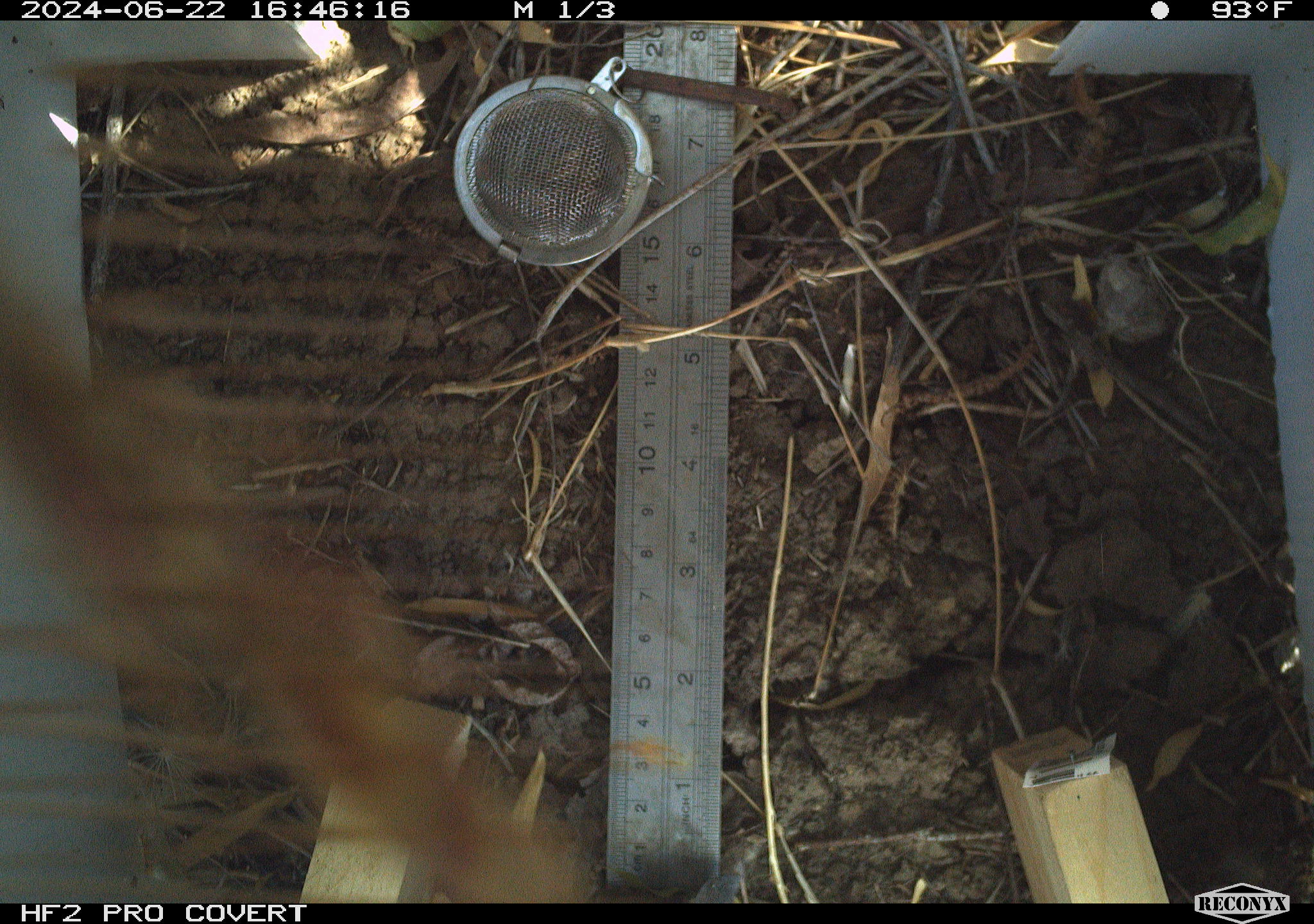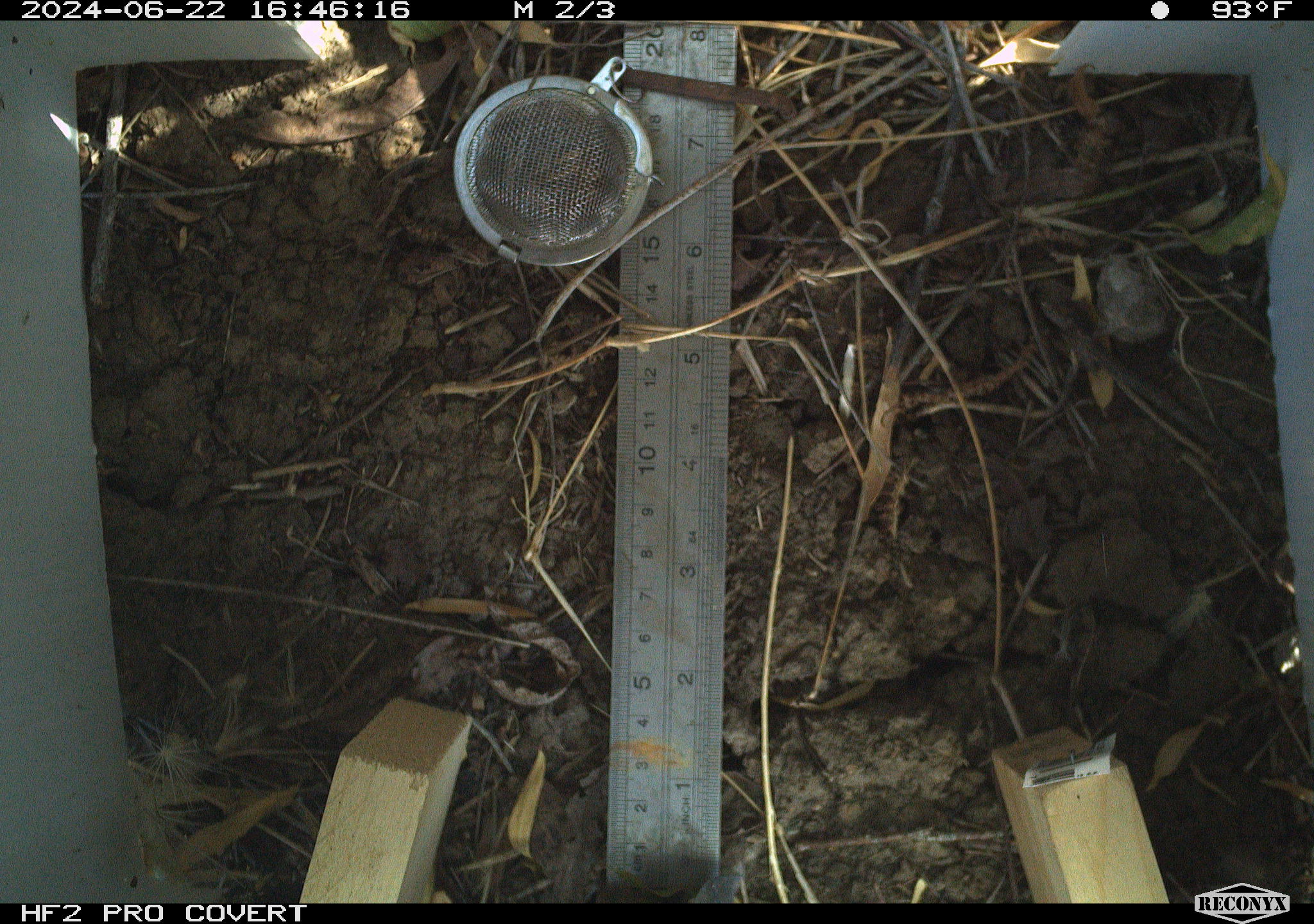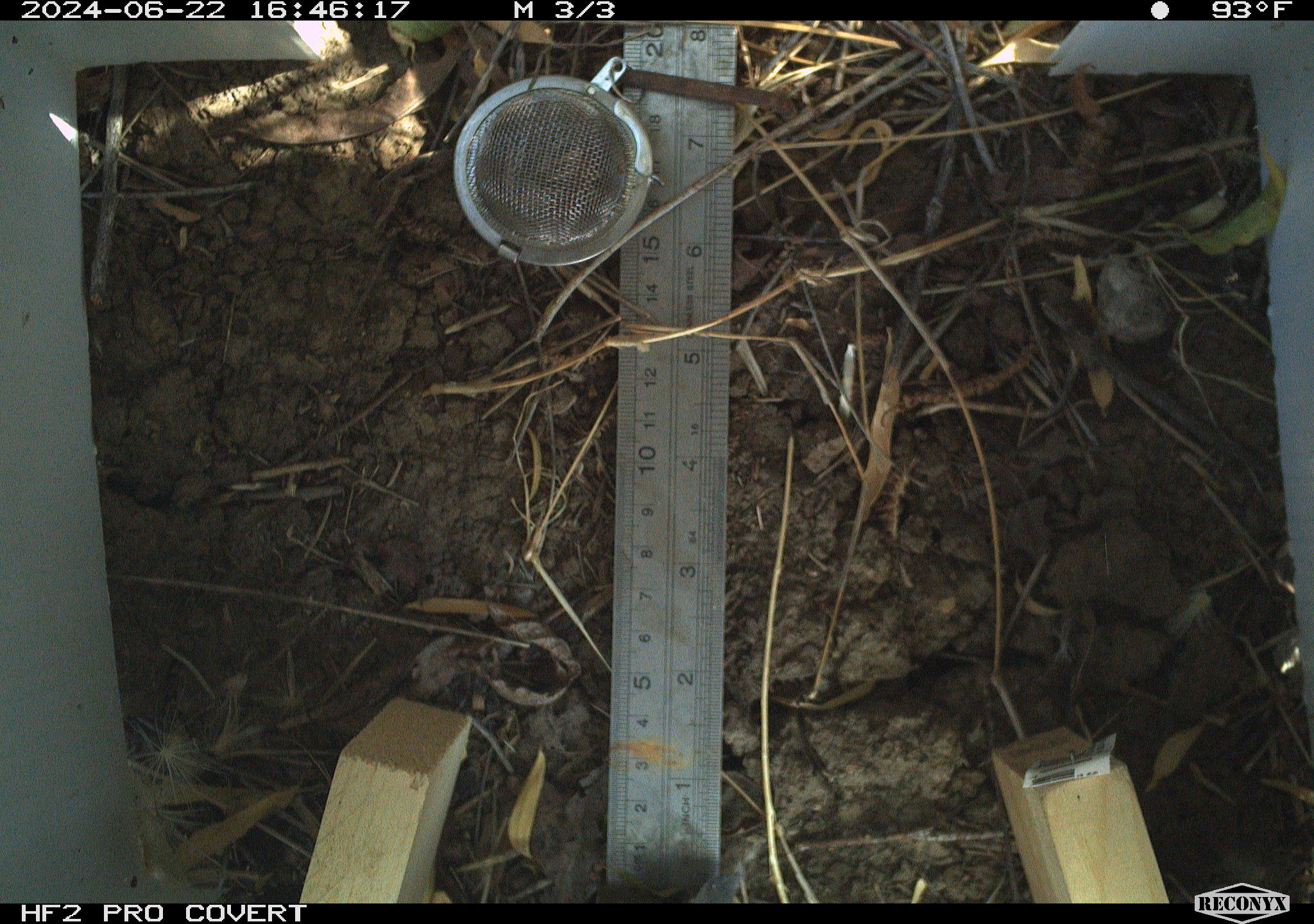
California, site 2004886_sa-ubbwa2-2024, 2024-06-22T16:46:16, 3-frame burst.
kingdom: Animalia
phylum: Arthropoda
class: Insecta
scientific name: Insecta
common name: insect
Insect (Insecta).